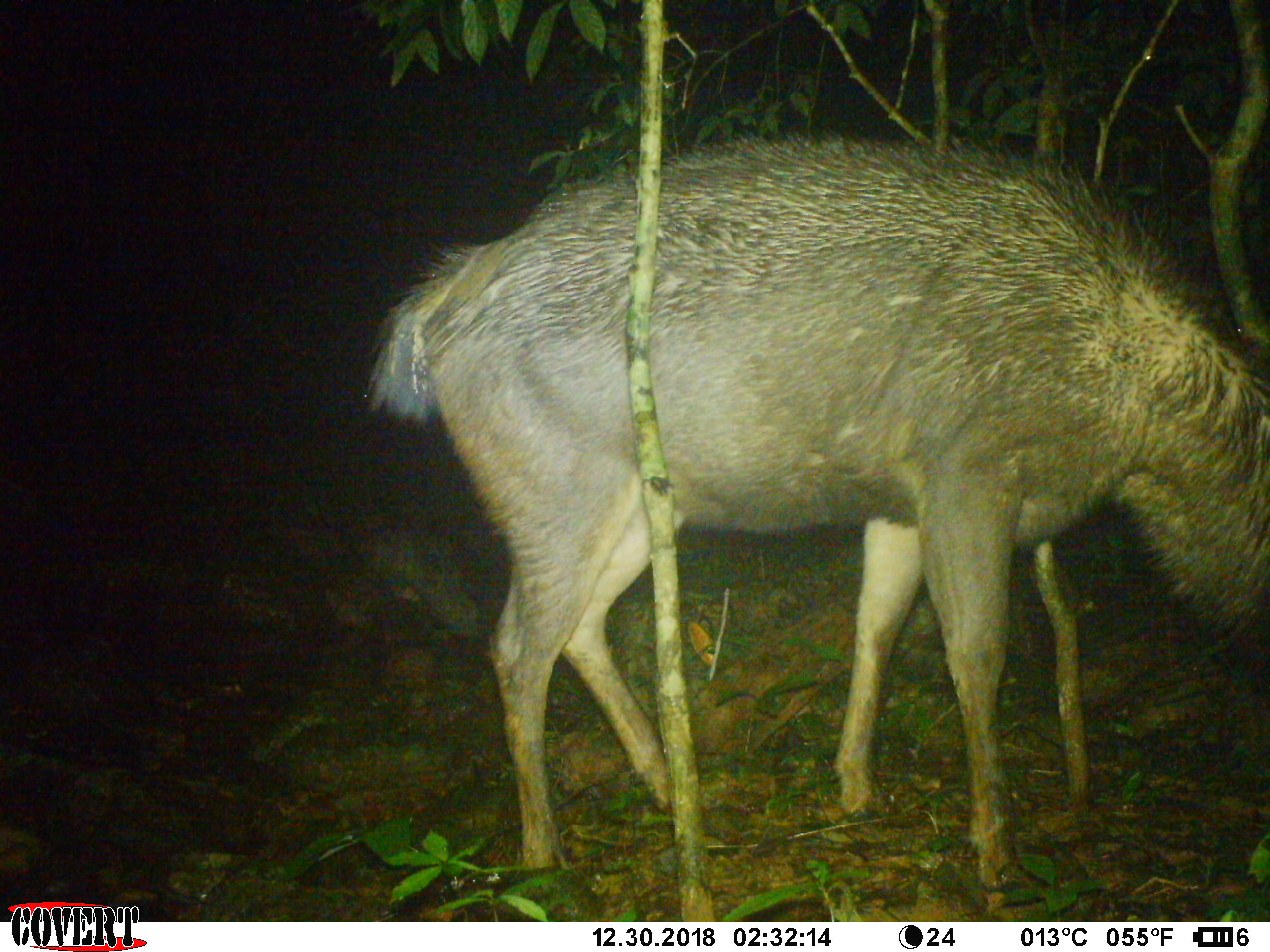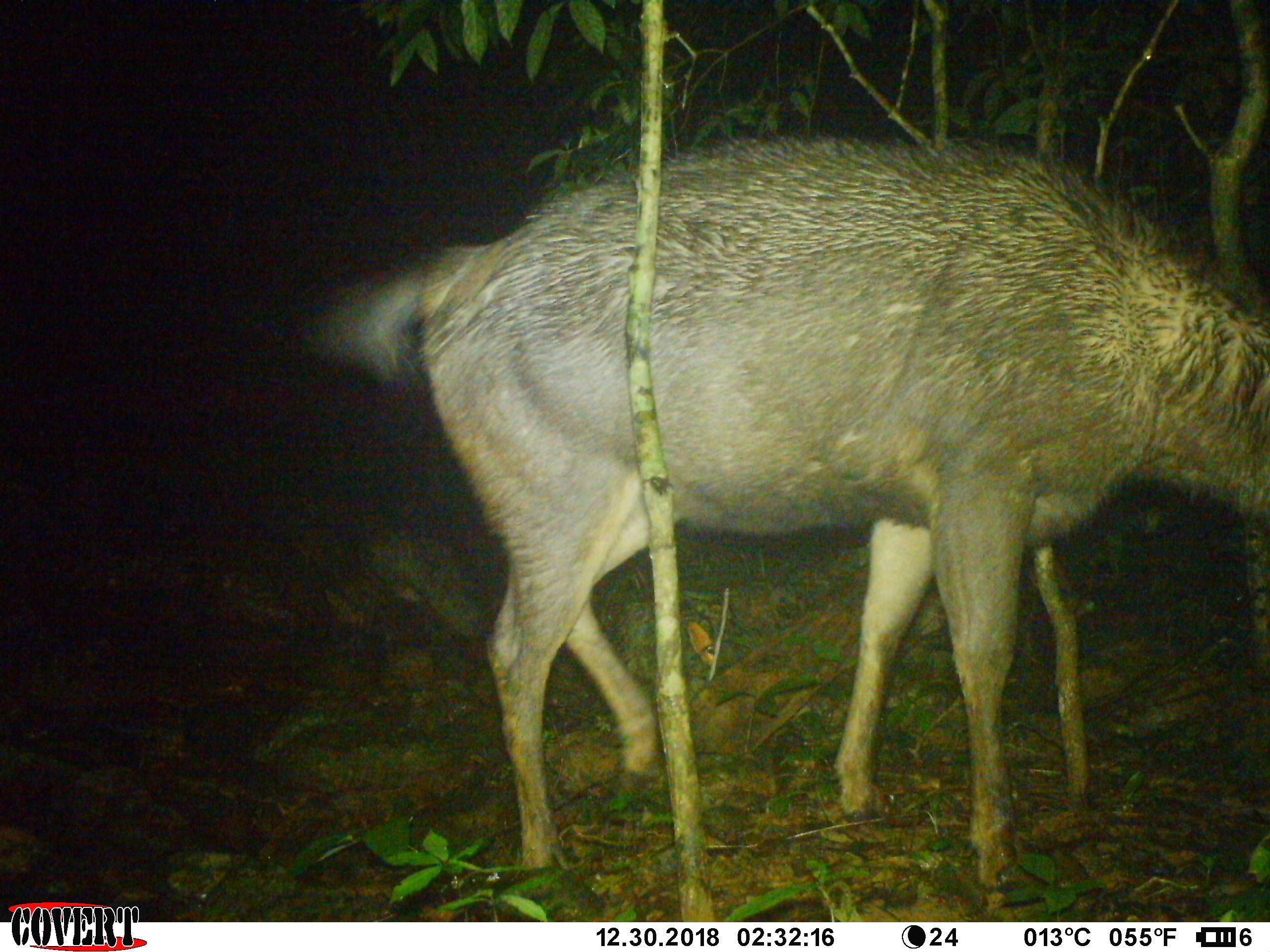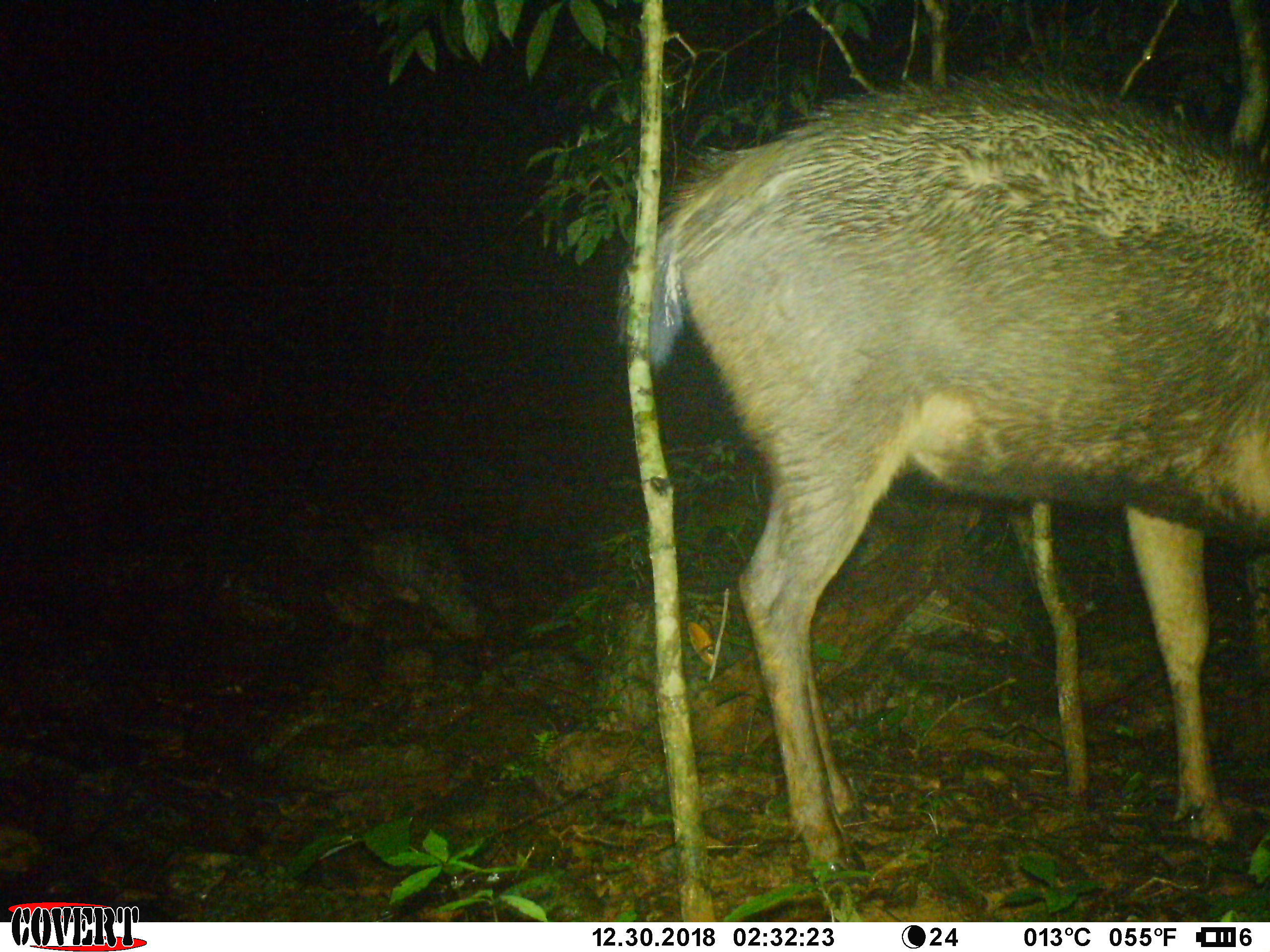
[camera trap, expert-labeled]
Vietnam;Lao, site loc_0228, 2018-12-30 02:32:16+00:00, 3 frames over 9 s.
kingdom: Animalia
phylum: Chordata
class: Mammalia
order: Artiodactyla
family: Cervidae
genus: Rusa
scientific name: Rusa unicolor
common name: sambar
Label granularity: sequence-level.